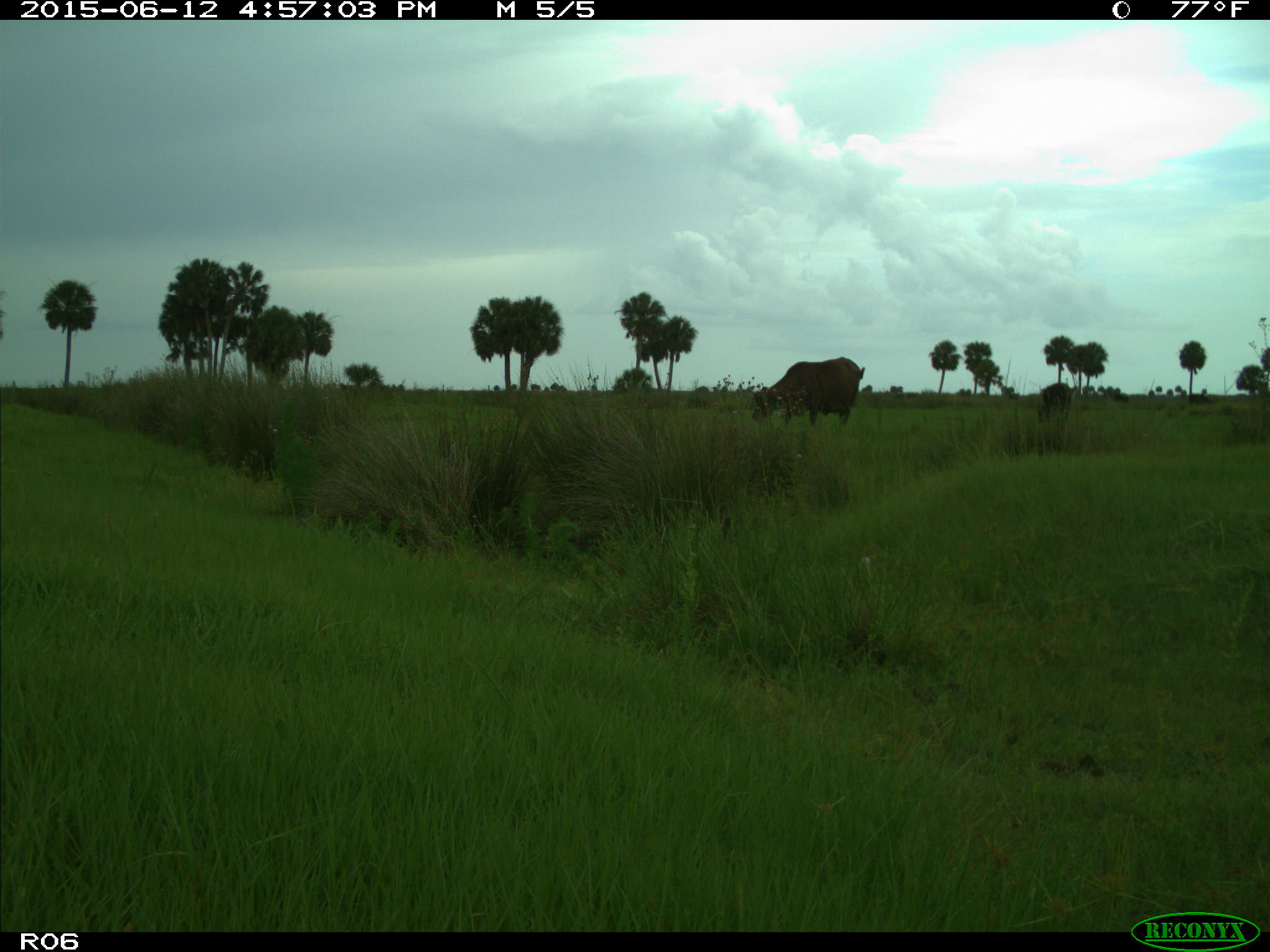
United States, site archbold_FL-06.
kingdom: Animalia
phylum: Chordata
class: Mammalia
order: Artiodactyla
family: Bovidae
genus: Bos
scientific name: Bos taurus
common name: domestic cow